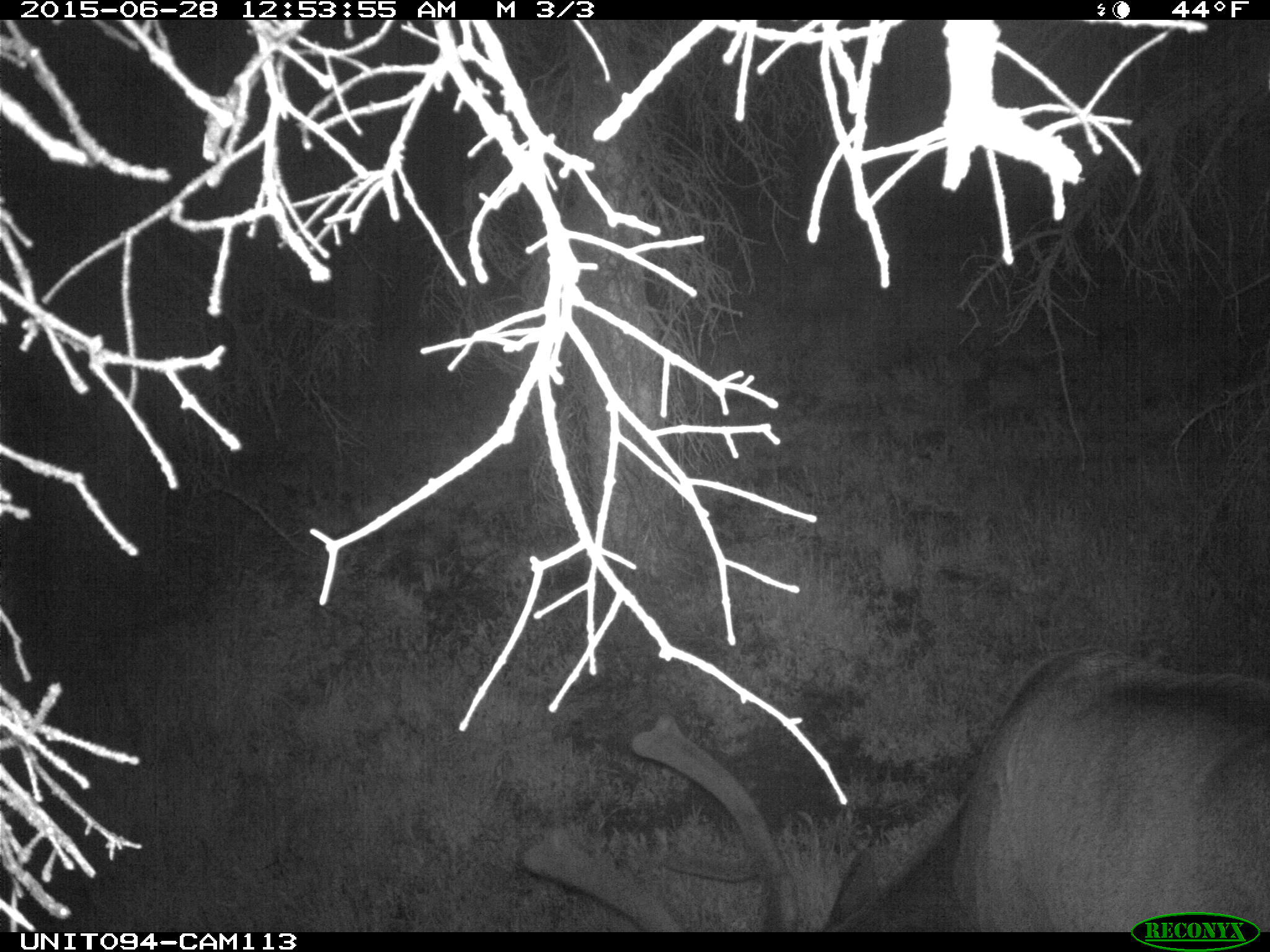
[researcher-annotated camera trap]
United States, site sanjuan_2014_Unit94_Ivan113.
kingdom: Animalia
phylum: Chordata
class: Mammalia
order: Artiodactyla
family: Cervidae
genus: Cervus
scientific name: Cervus elaphus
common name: red deer